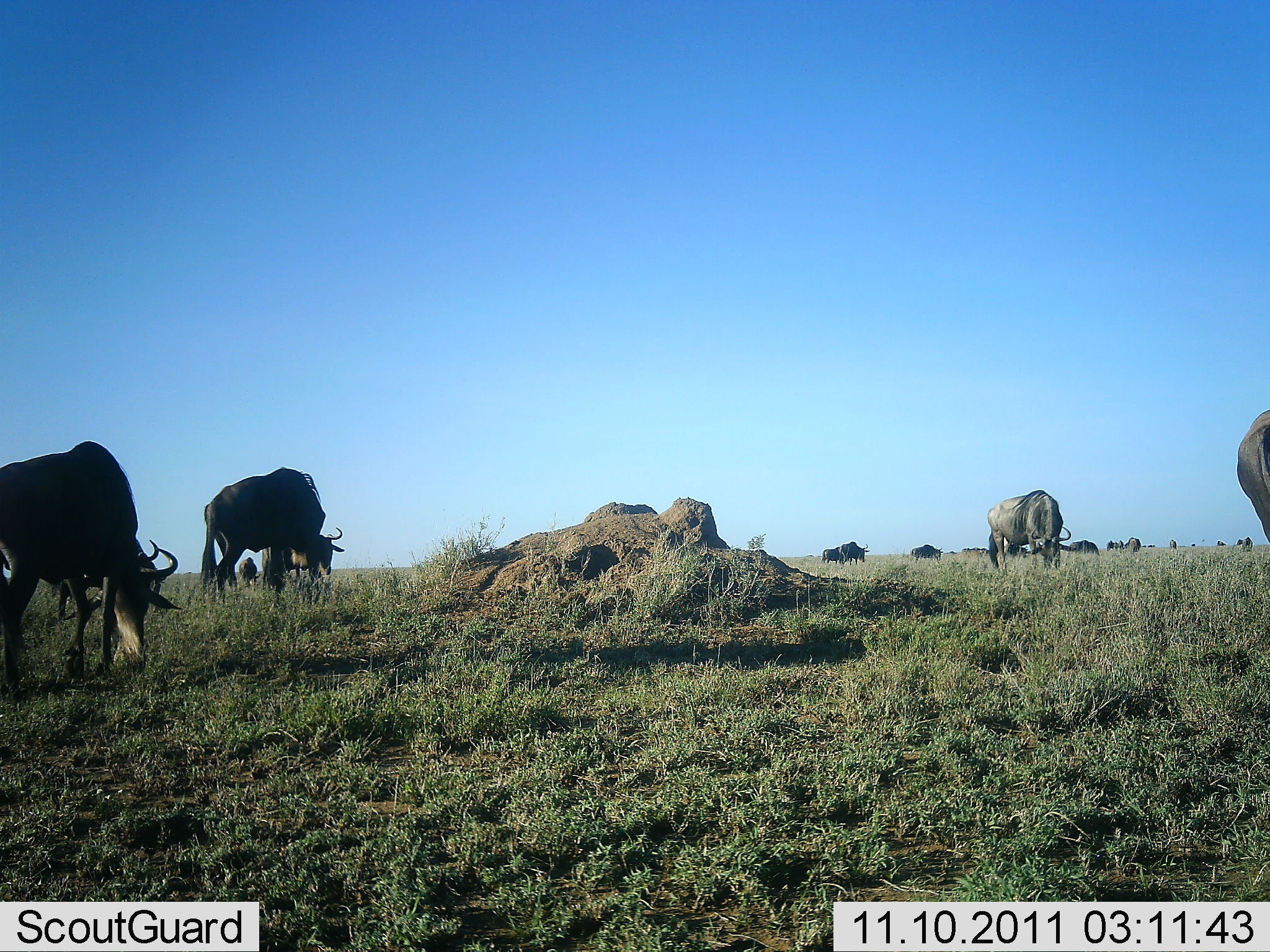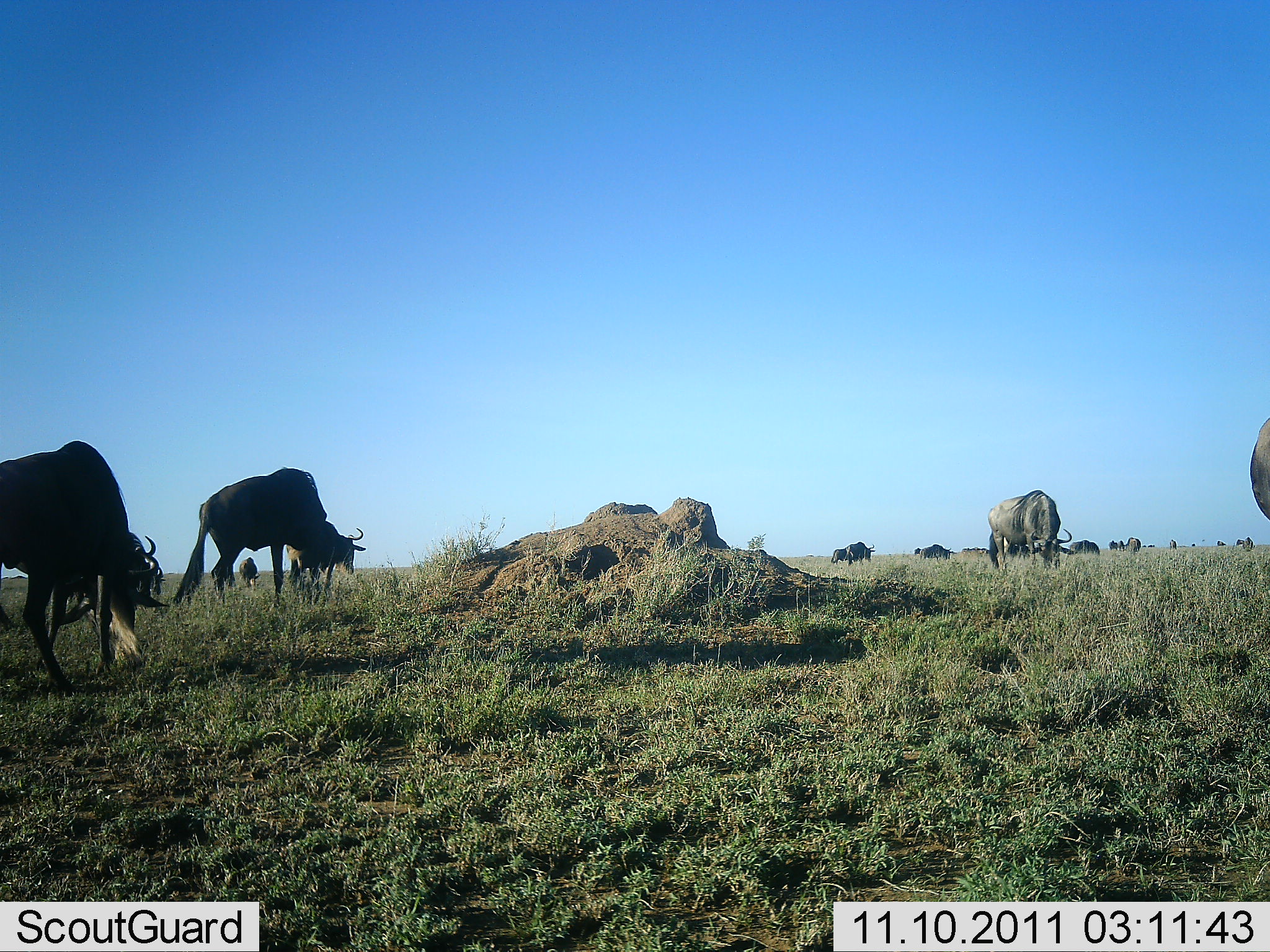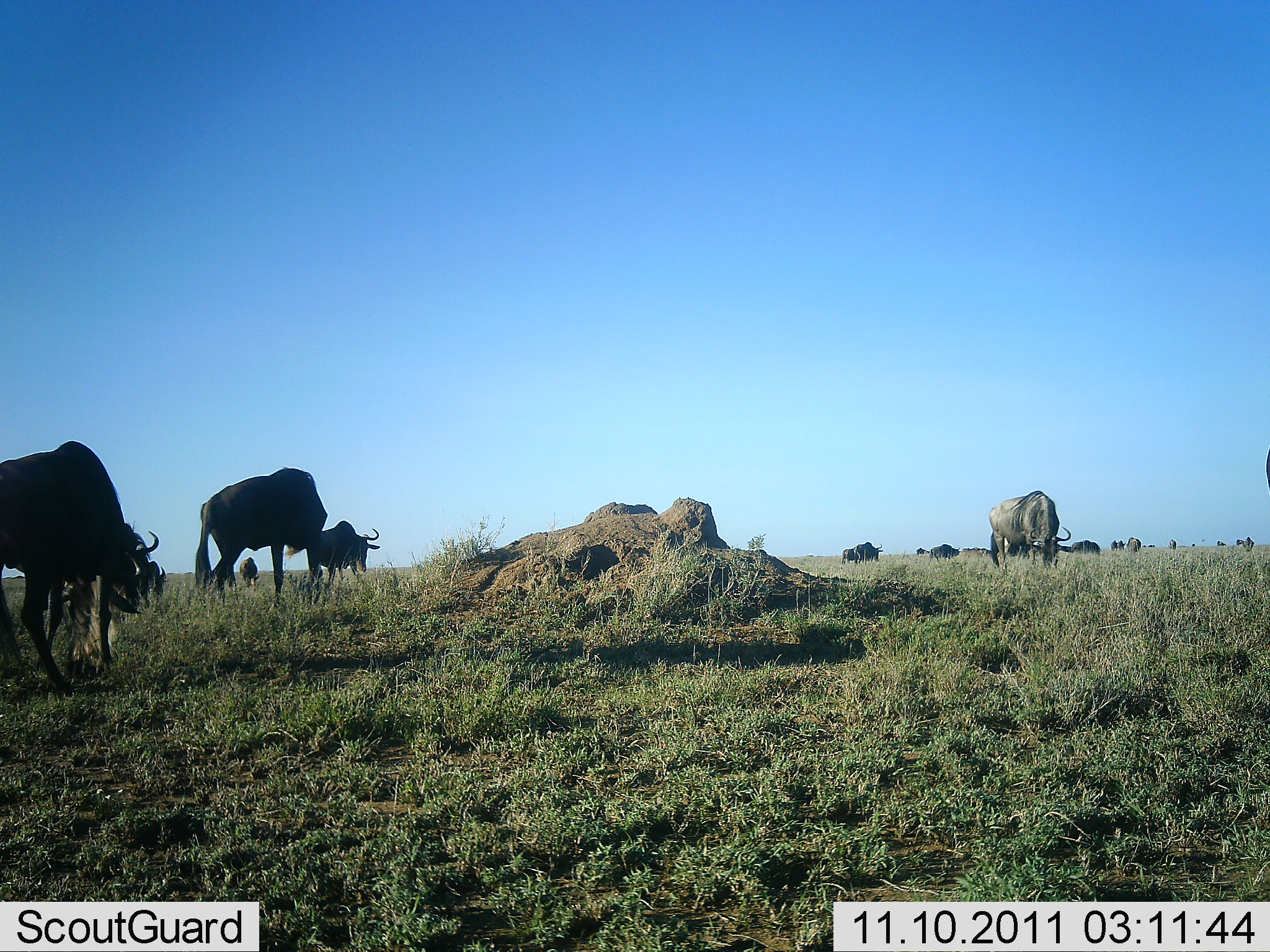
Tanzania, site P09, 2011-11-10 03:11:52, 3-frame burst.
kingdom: Animalia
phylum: Chordata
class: Mammalia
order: Artiodactyla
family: Bovidae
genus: Connochaetes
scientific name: Connochaetes taurinus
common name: blue wildebeest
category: wildebeest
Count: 11-50.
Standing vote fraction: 42%.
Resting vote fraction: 0%.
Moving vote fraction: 33%.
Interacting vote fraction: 0%.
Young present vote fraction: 0%.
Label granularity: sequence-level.